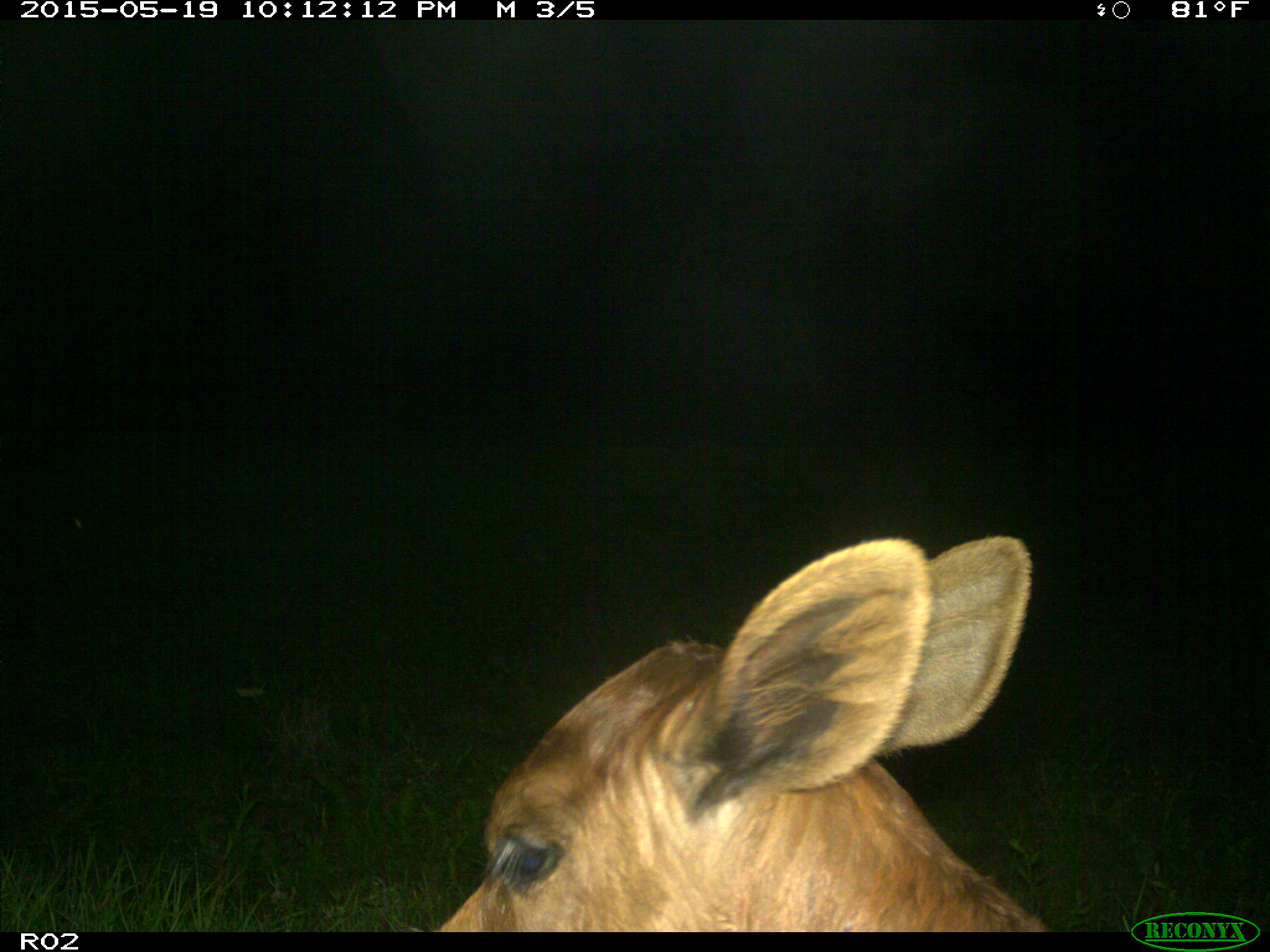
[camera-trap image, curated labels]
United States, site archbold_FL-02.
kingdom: Animalia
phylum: Chordata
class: Mammalia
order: Artiodactyla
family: Bovidae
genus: Bos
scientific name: Bos taurus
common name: domestic cow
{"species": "Bos taurus (domestic cow)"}